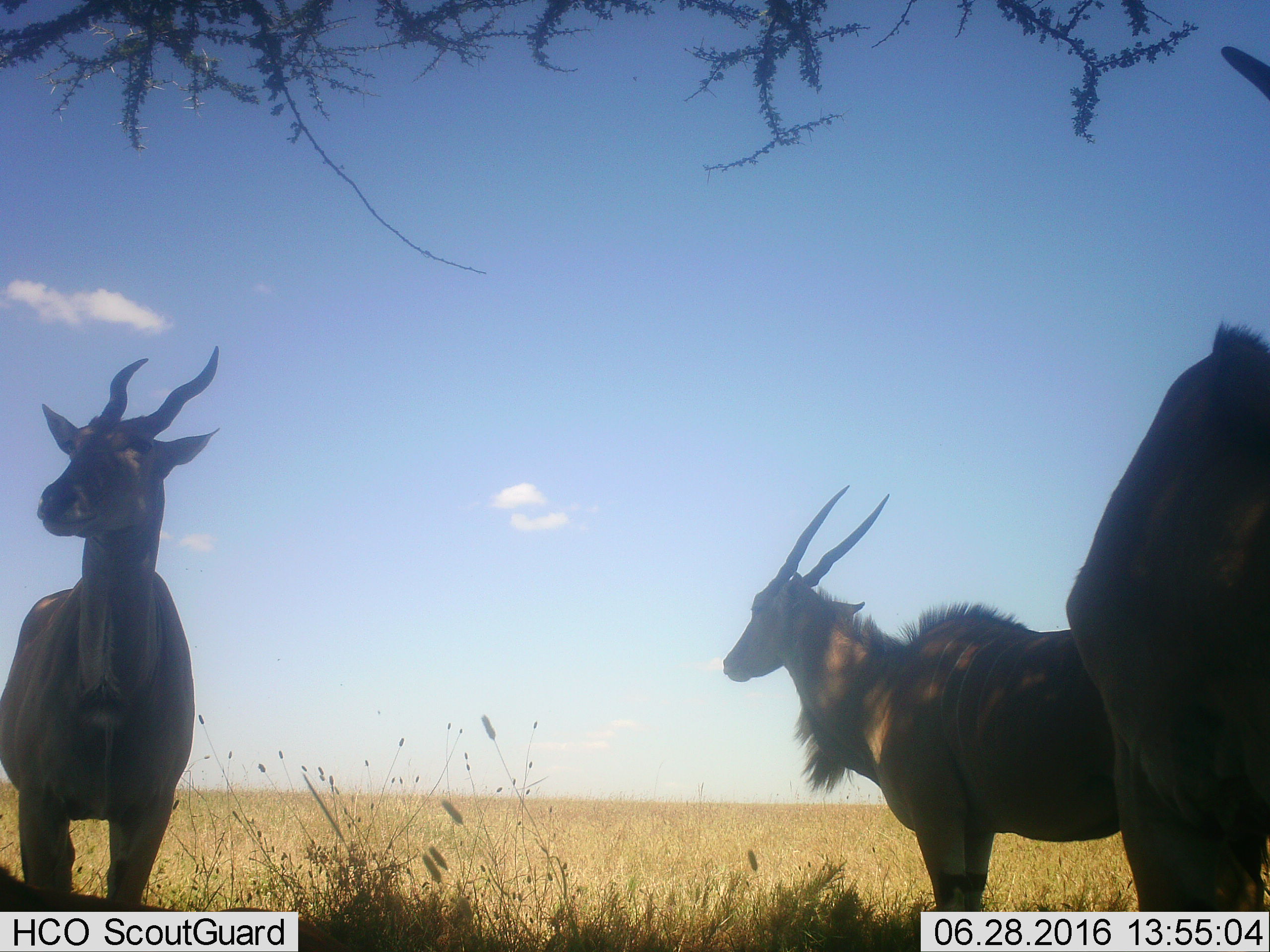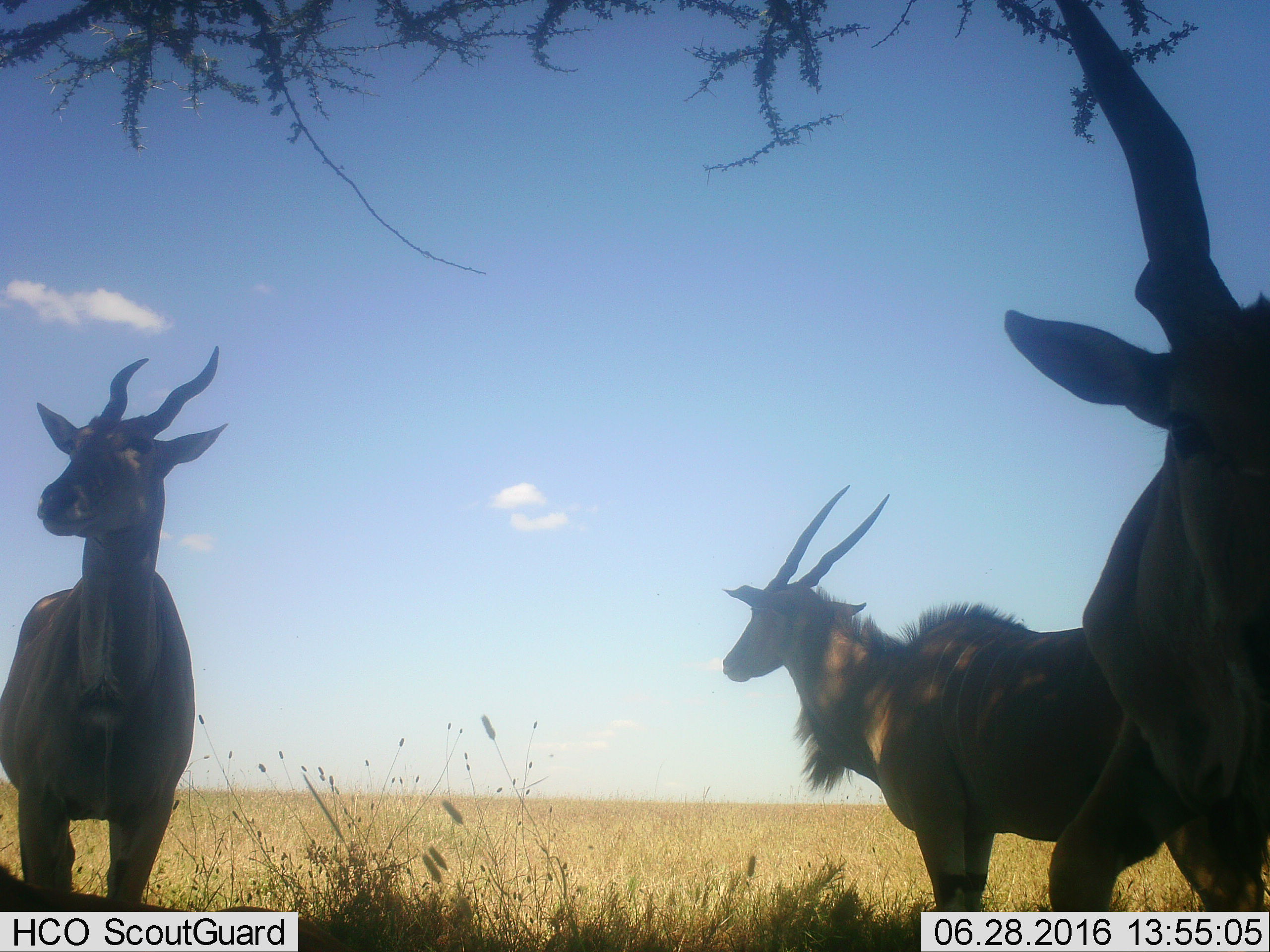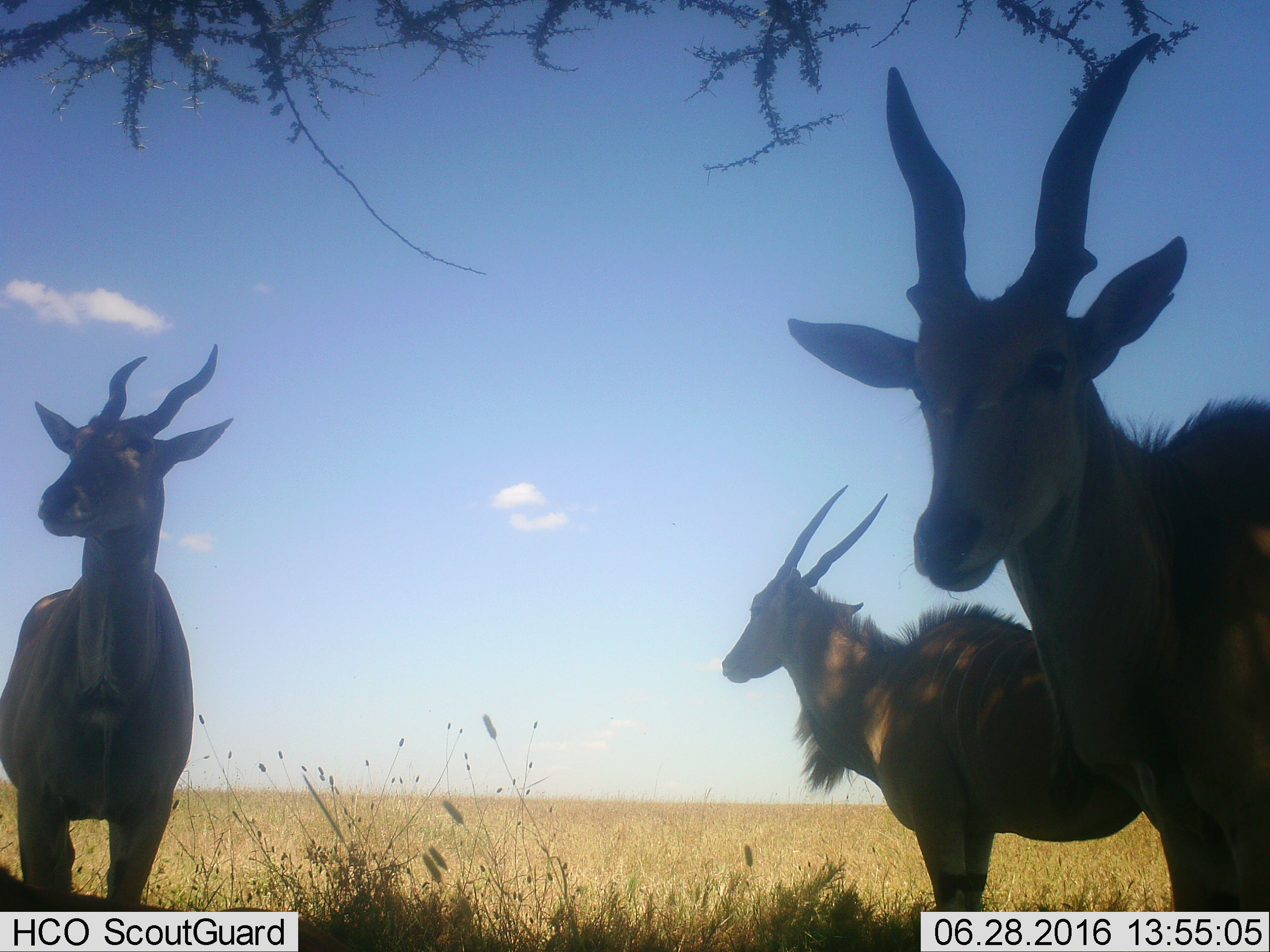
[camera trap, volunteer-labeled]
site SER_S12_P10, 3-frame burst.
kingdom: Animalia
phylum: Chordata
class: Mammalia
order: Artiodactyla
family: Bovidae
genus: Tragelaphus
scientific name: Tragelaphus oryx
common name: eland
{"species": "eland (Tragelaphus oryx)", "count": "3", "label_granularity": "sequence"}